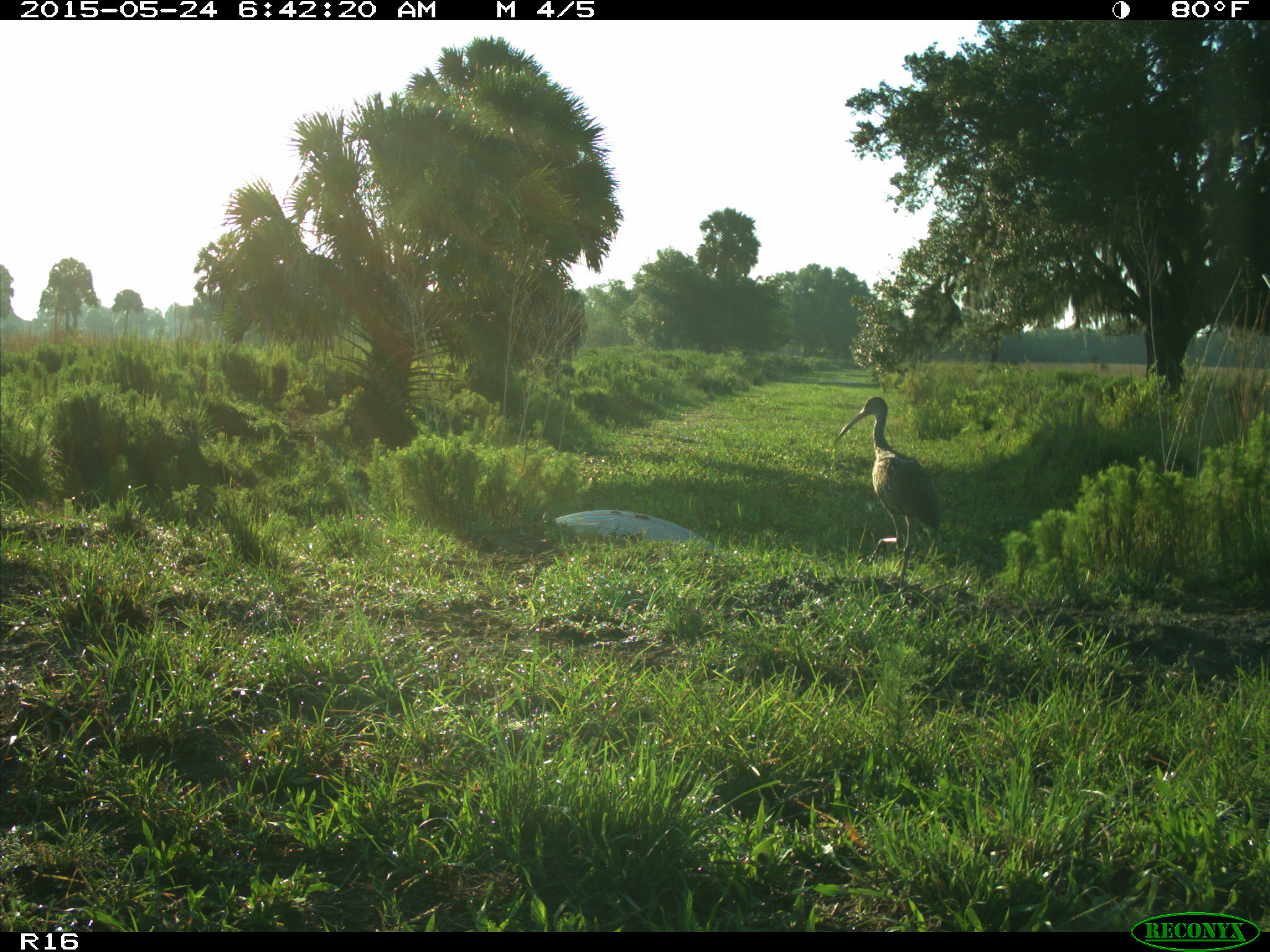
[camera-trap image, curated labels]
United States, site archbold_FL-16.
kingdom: Animalia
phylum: Chordata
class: Aves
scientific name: Aves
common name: birds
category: unidentified bird